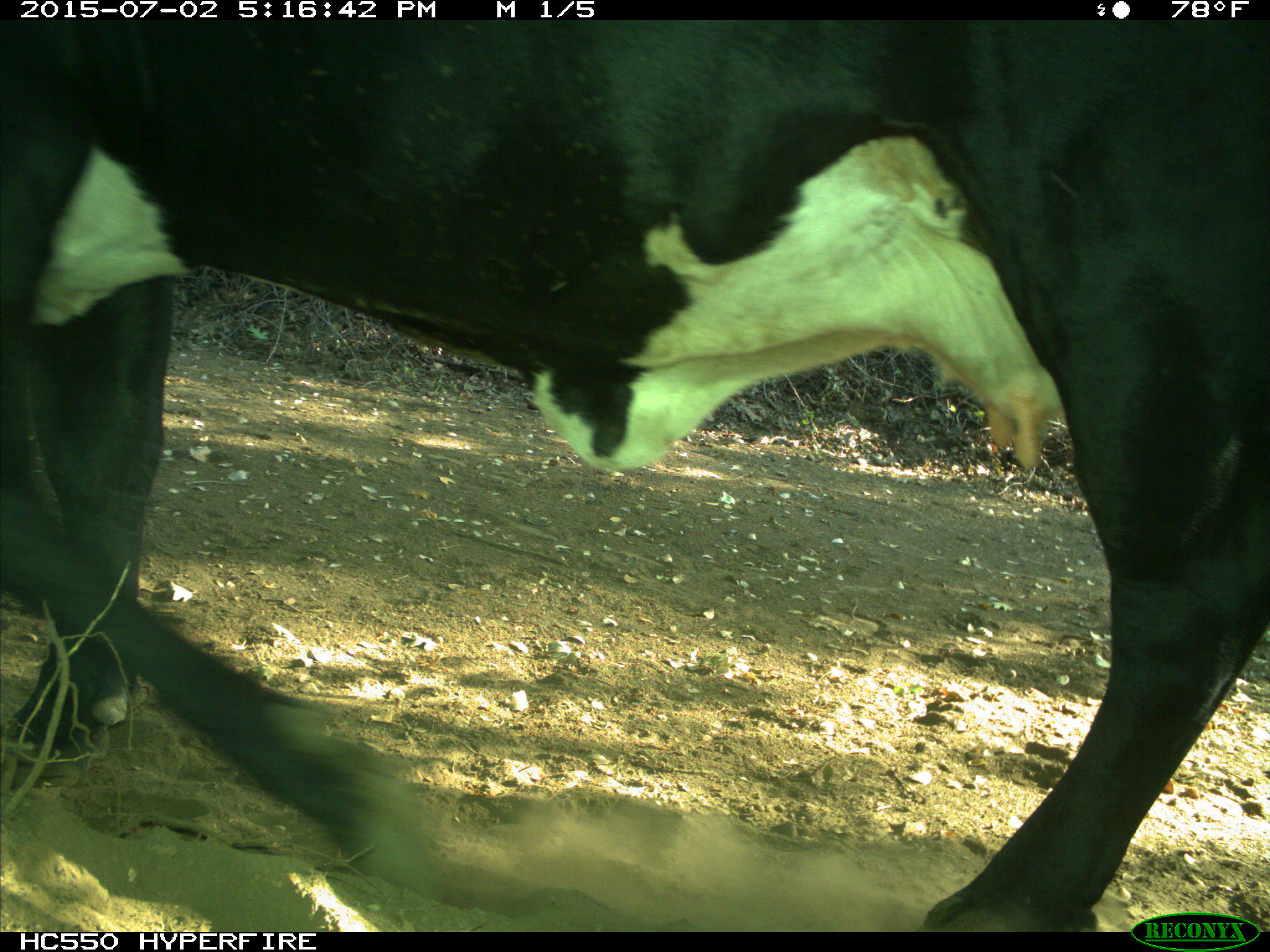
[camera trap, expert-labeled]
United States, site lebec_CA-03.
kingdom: Animalia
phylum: Chordata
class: Mammalia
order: Artiodactyla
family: Bovidae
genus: Bos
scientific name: Bos taurus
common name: domestic cow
Bos taurus (domestic cow).